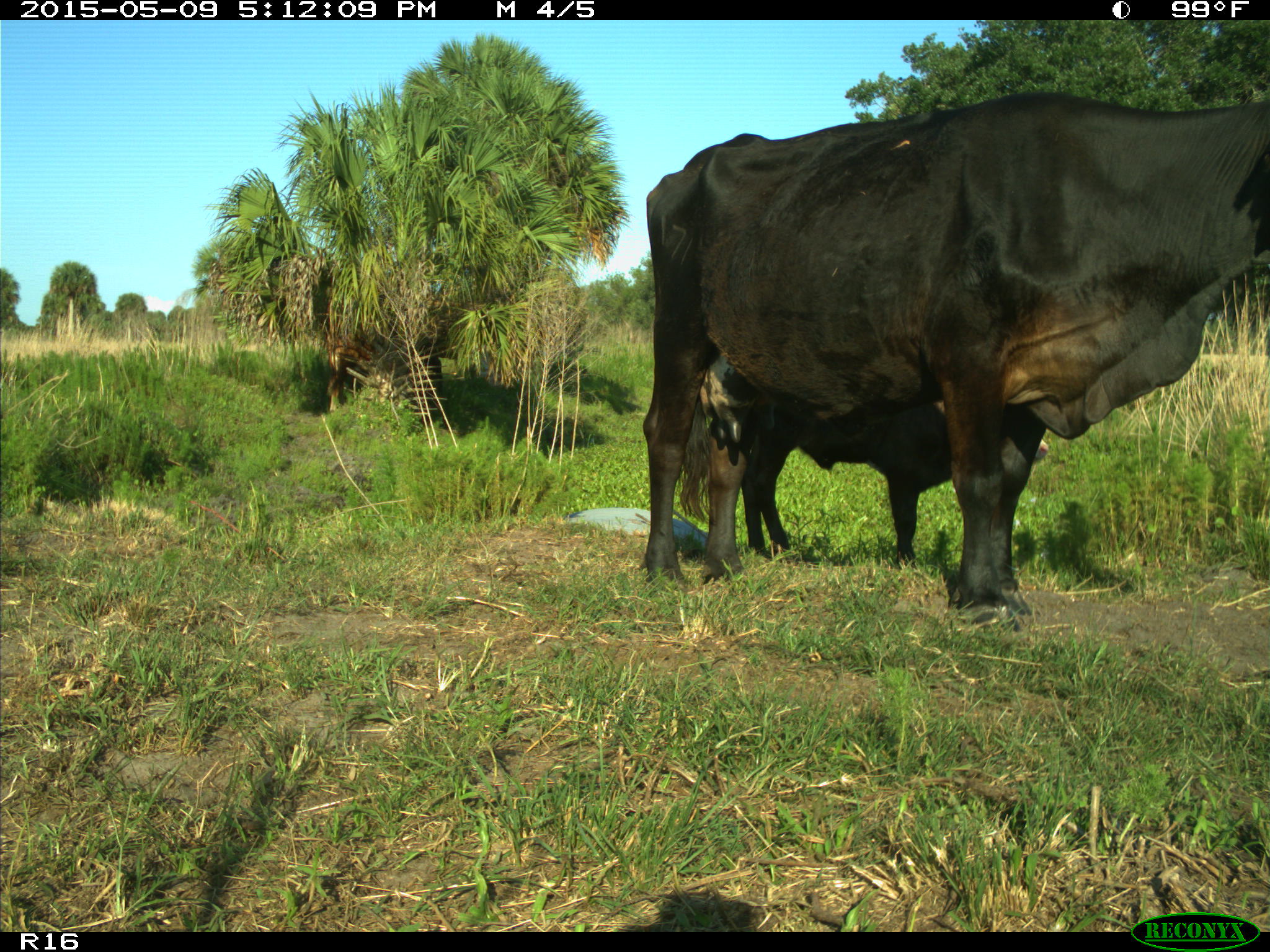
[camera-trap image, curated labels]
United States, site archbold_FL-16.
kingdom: Animalia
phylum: Chordata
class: Mammalia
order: Artiodactyla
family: Suidae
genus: Sus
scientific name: Sus scrofa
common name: wild boar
Sus scrofa (wild boar).